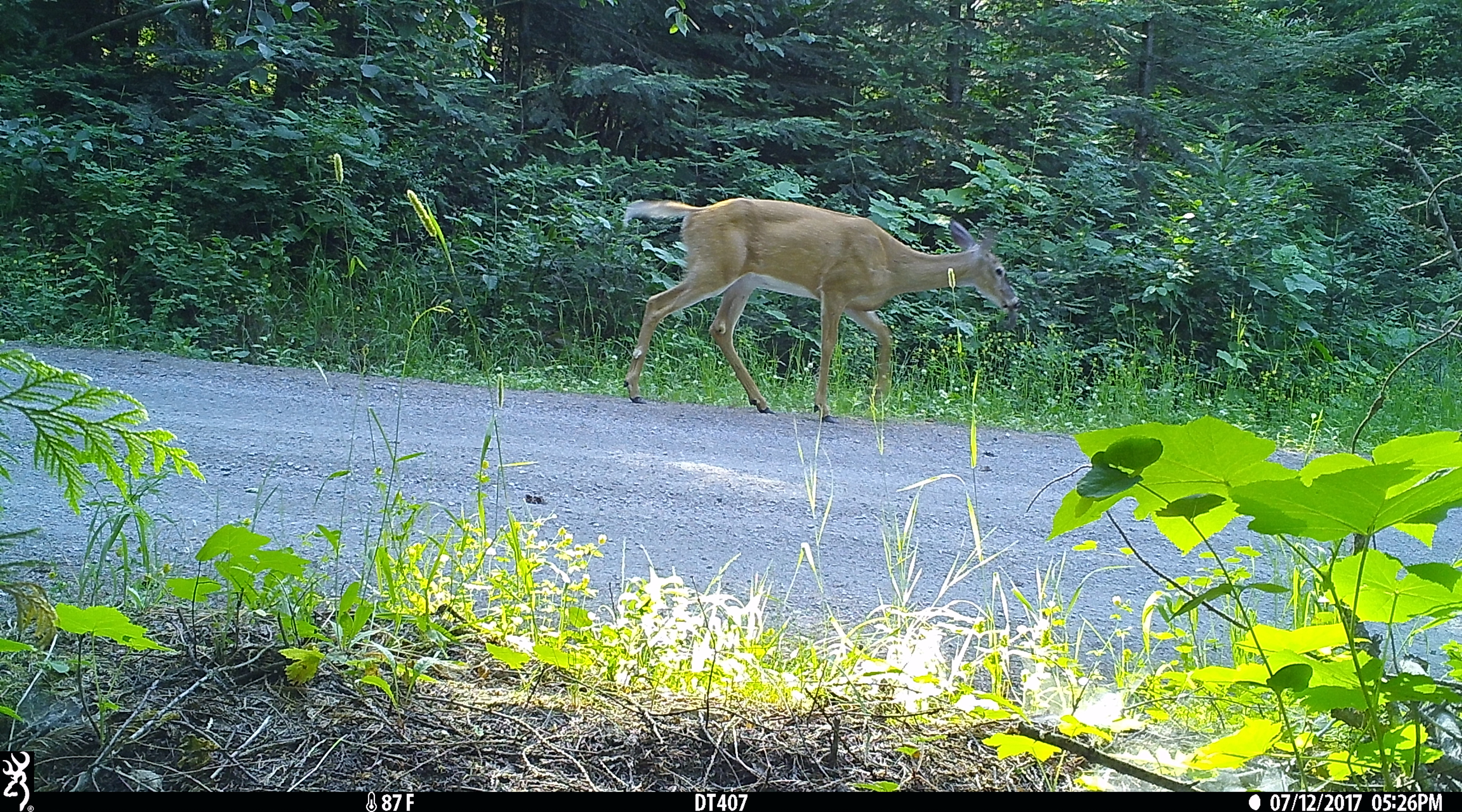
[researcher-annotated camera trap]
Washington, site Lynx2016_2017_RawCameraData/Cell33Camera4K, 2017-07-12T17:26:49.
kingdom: Animalia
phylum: Chordata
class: Mammalia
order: Artiodactyla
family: Cervidae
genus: Odocoileus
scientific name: Odocoileus virginianus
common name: white-tailed deer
Odocoileus virginianus (white-tailed deer). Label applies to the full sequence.